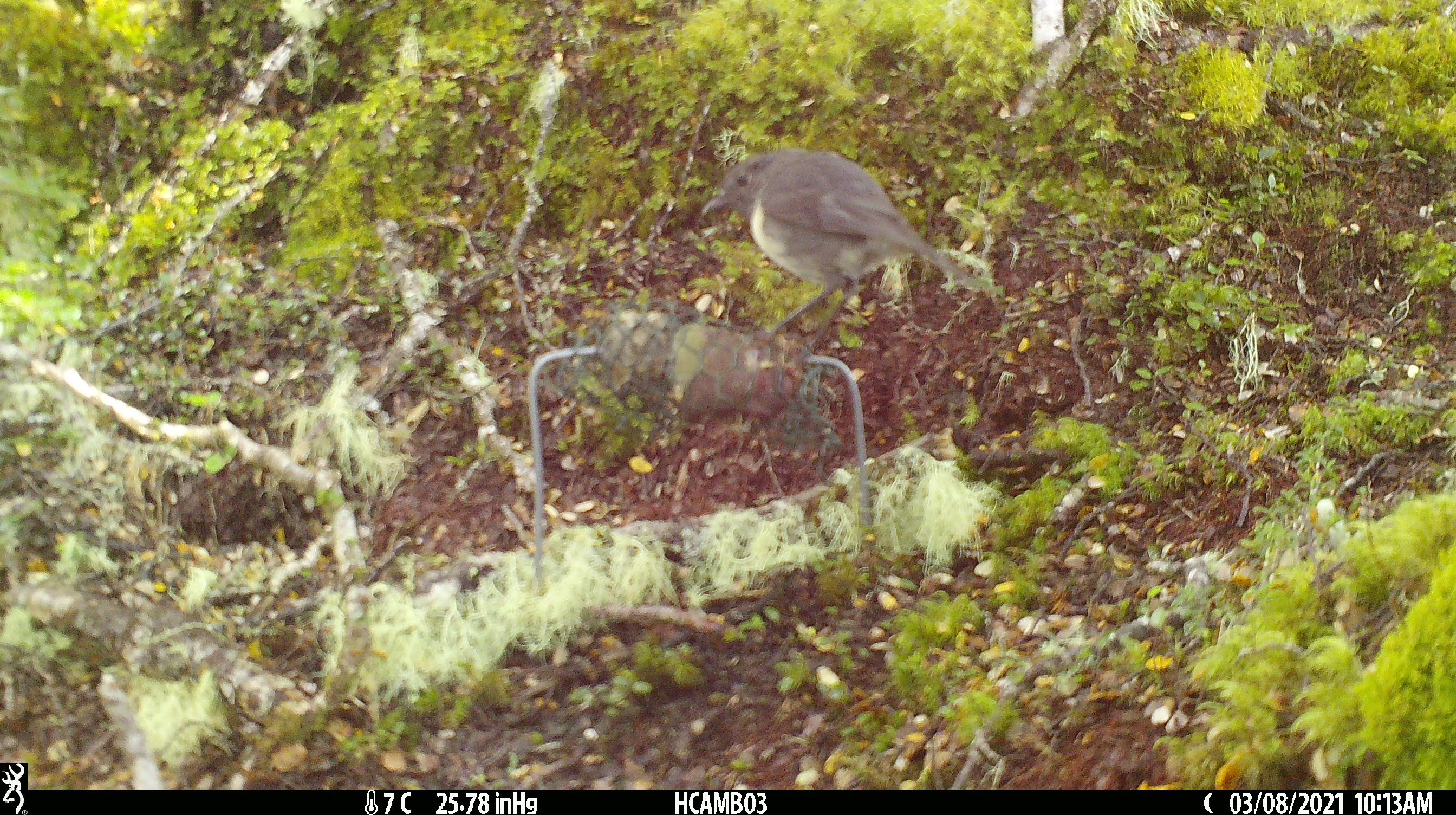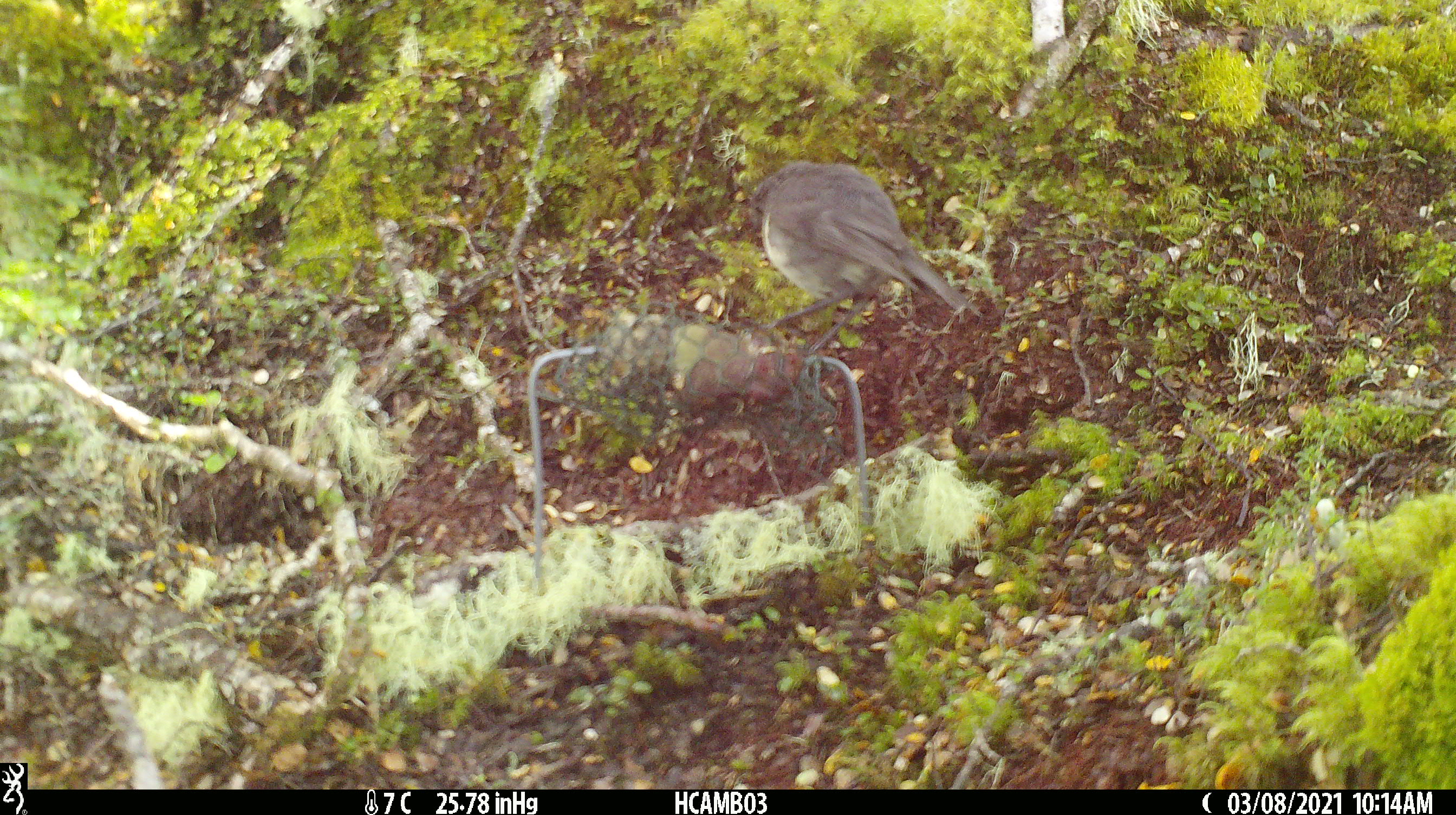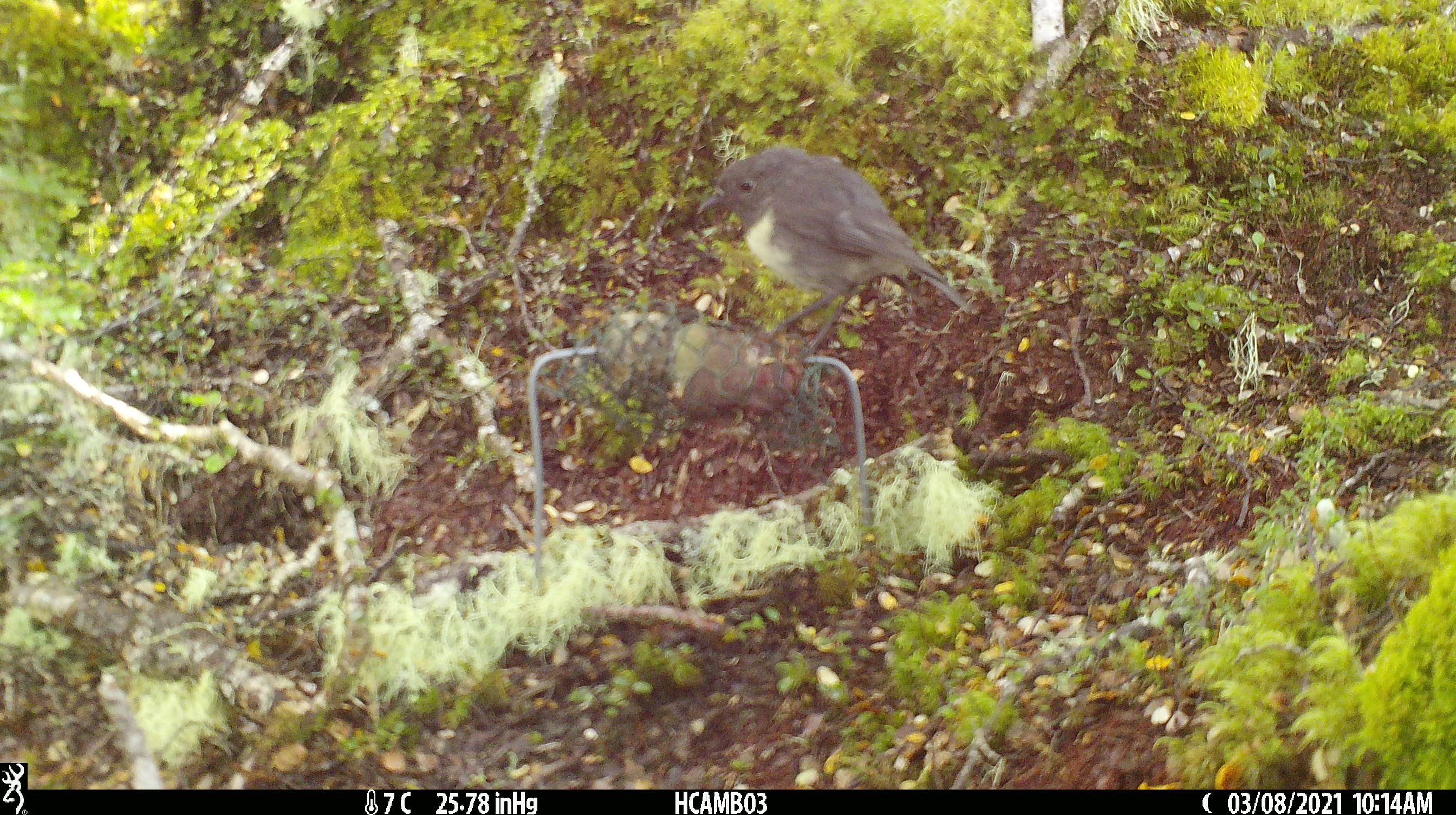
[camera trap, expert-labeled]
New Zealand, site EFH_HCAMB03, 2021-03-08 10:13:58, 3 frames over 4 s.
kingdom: Animalia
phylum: Chordata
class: Aves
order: Passeriformes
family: Petroicidae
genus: Petroica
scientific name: Petroica australis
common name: new zealand robin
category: robin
Robin (new zealand robin) (Petroica australis).